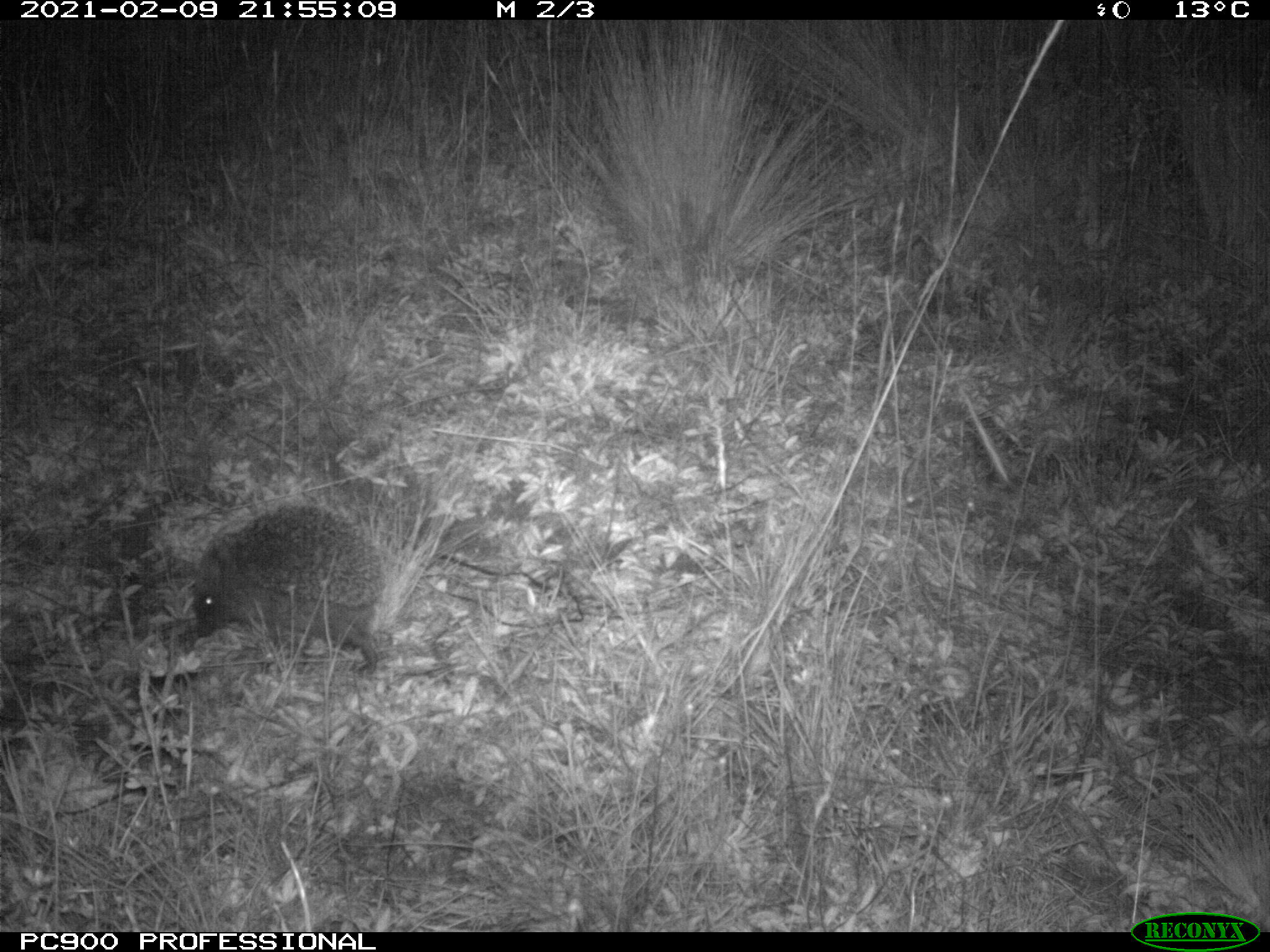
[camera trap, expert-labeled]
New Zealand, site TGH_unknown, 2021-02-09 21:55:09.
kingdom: Animalia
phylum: Chordata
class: Mammalia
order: Eulipotyphla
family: Erinaceidae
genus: Erinaceus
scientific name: Erinaceus europaeus europaeus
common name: european hedgehog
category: hedgehog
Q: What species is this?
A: Hedgehog (european hedgehog) (Erinaceus europaeus europaeus).